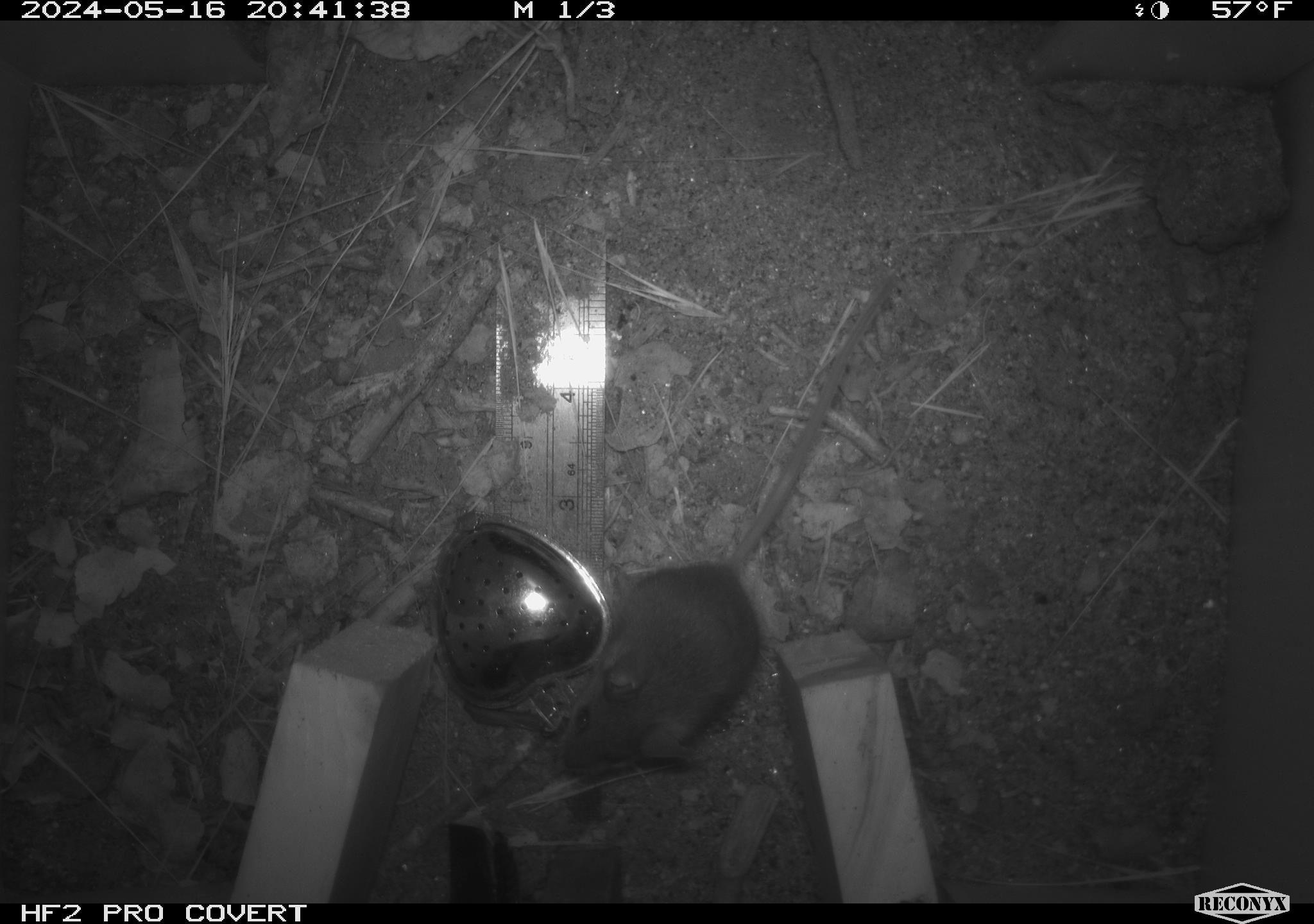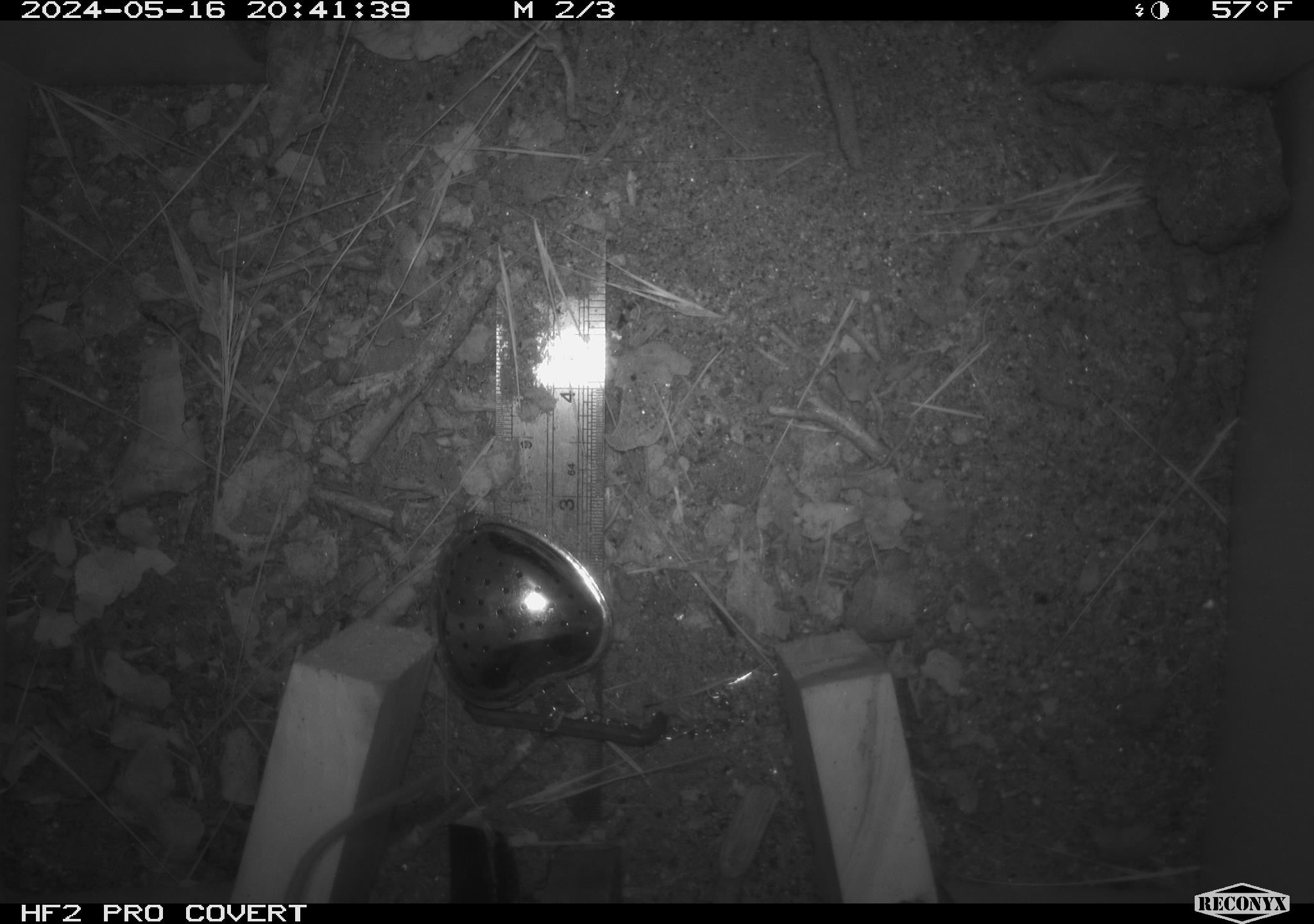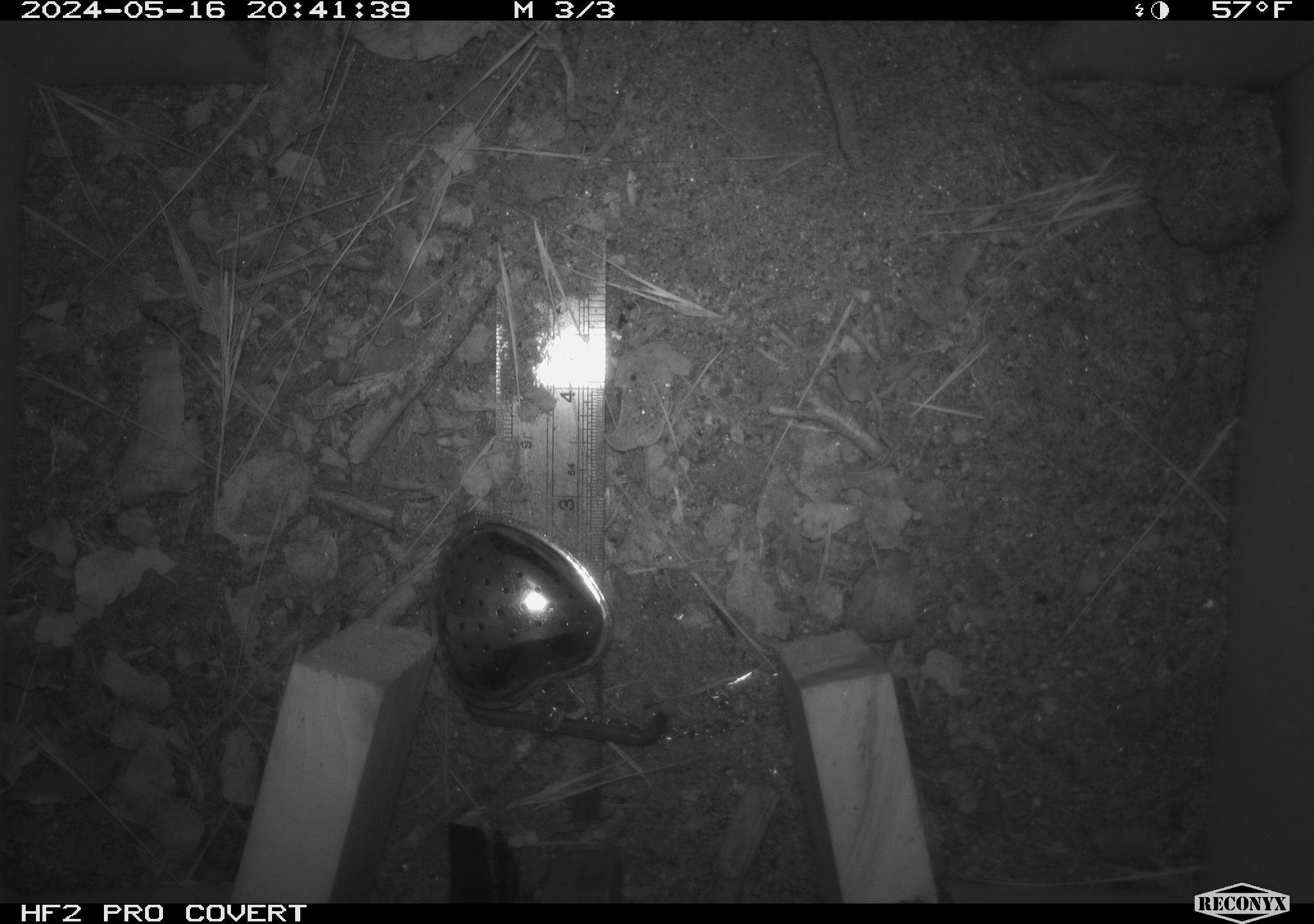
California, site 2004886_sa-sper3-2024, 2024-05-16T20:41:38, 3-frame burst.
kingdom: Animalia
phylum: Chordata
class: Mammalia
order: Rodentia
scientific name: Rodentia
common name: mouse species